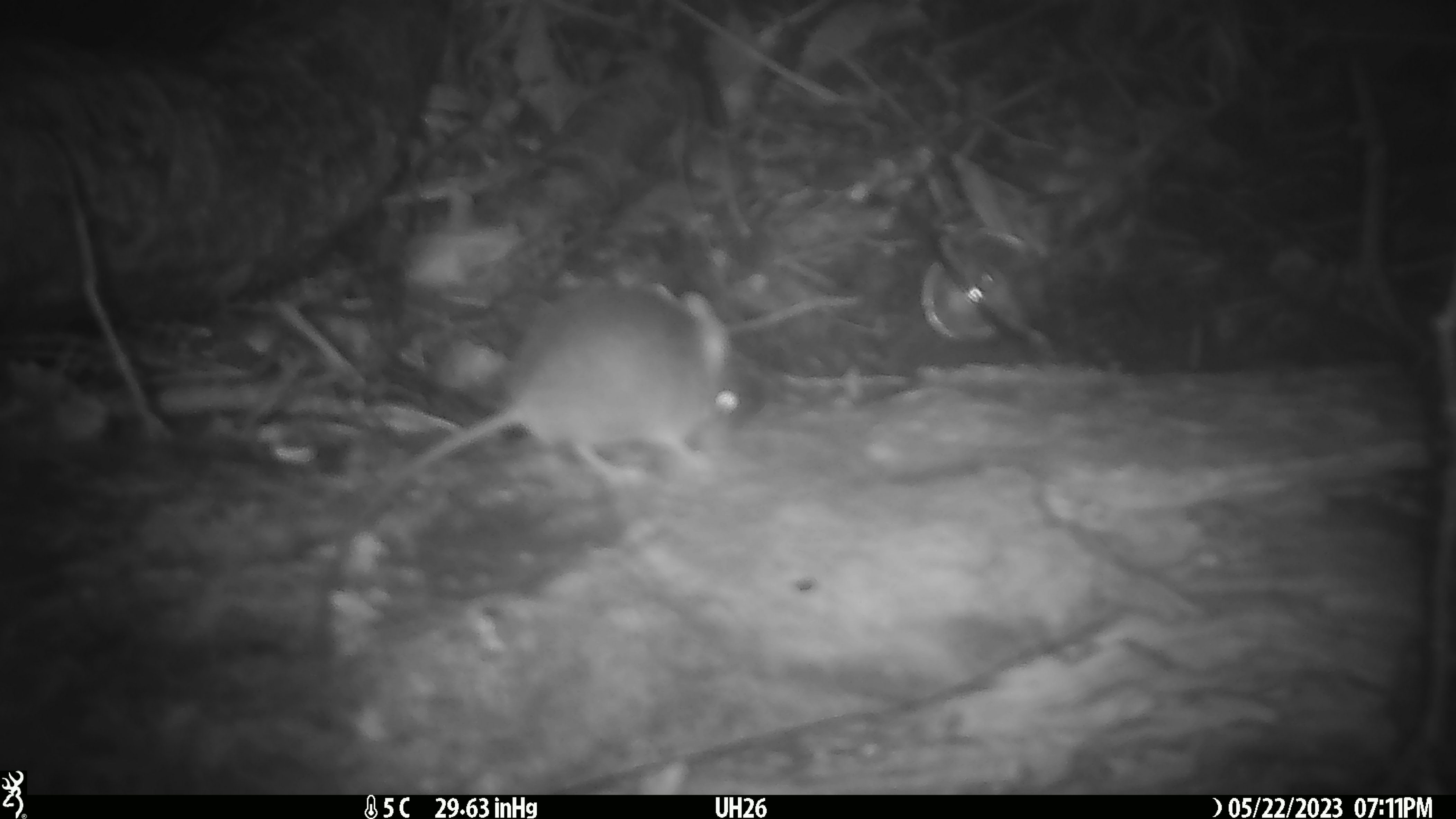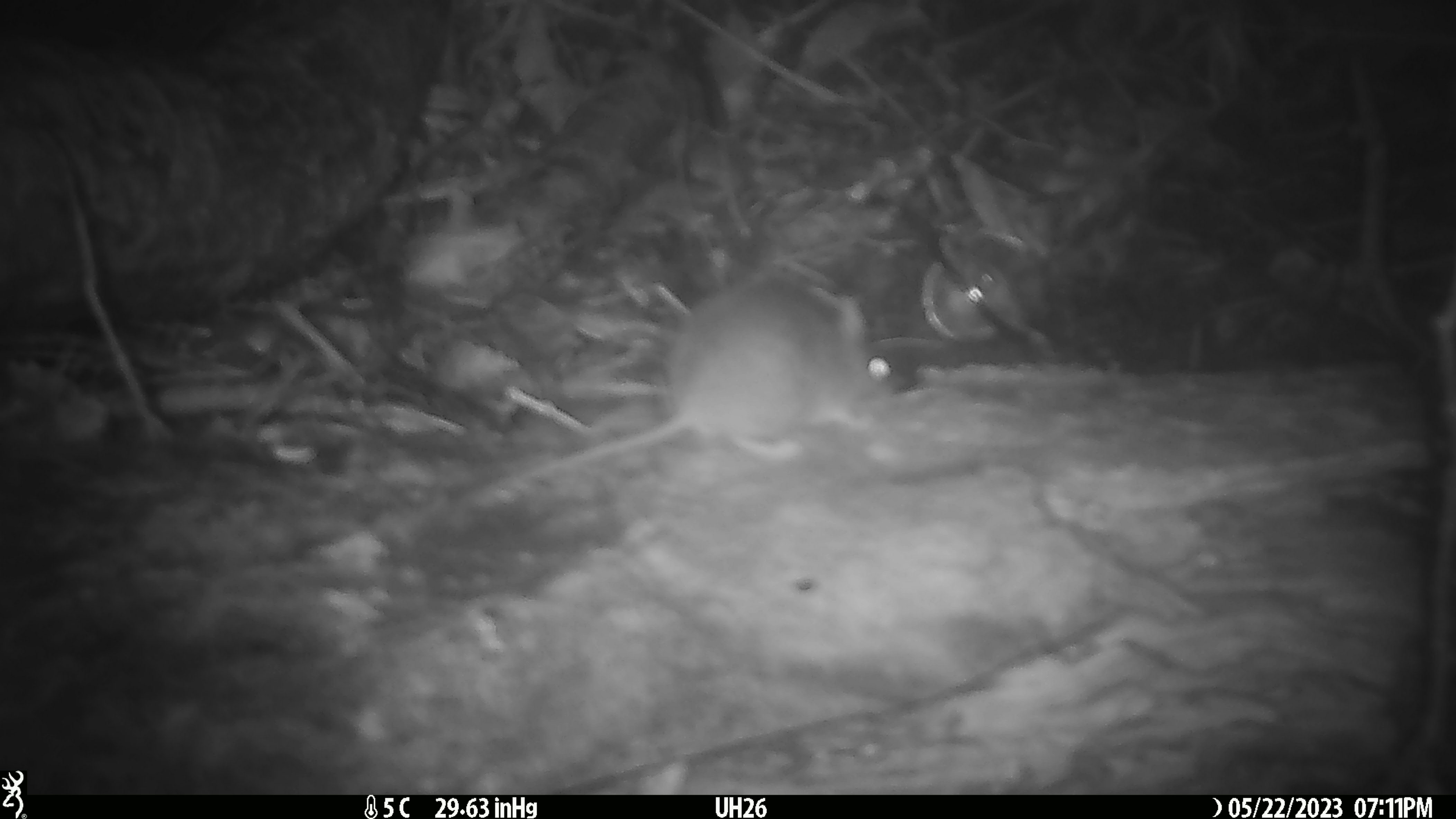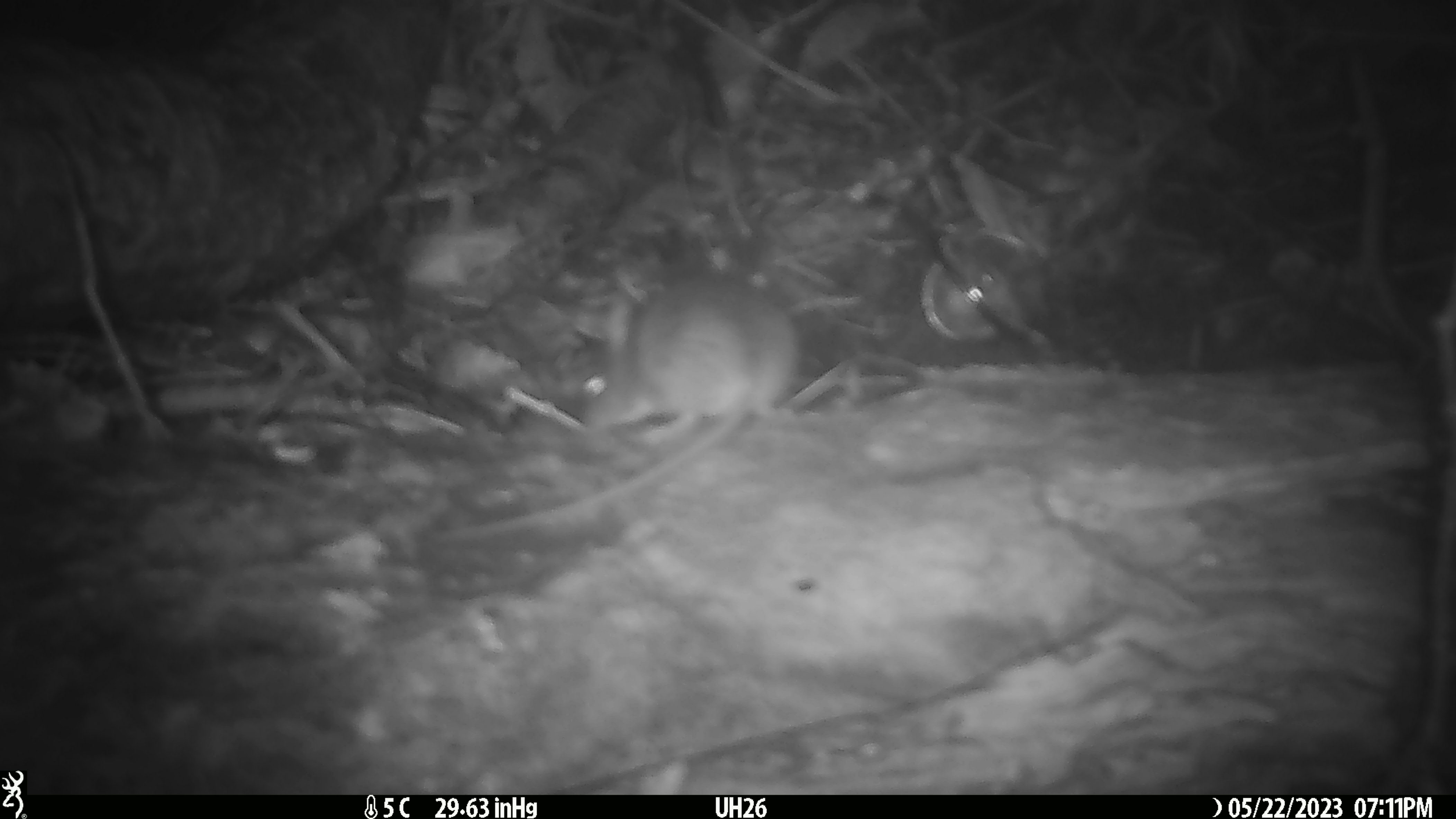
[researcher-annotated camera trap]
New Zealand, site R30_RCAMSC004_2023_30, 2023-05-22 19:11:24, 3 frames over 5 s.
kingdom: Animalia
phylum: Chordata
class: Mammalia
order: Rodentia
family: Muridae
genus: Mus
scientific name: Mus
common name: mouse